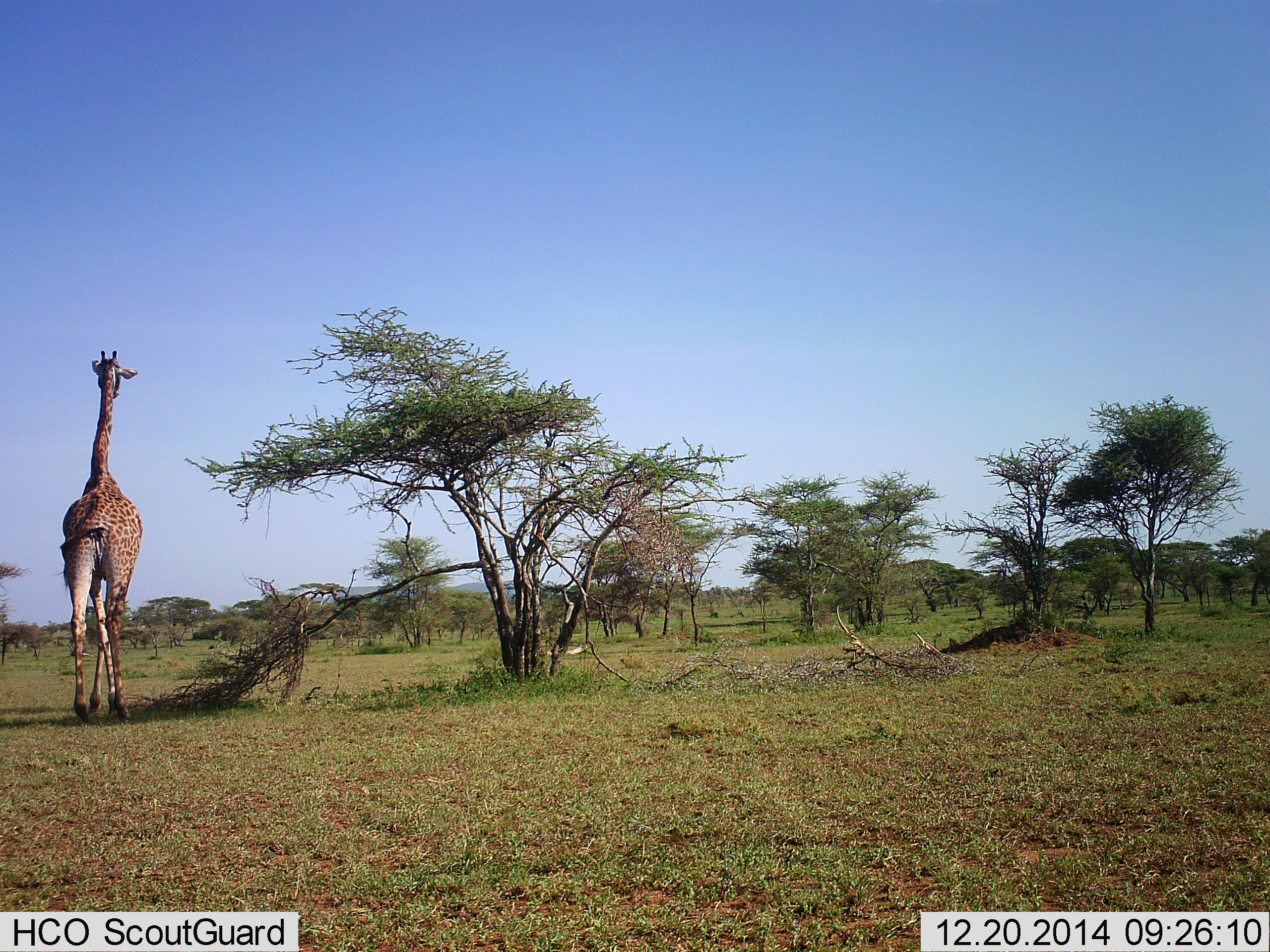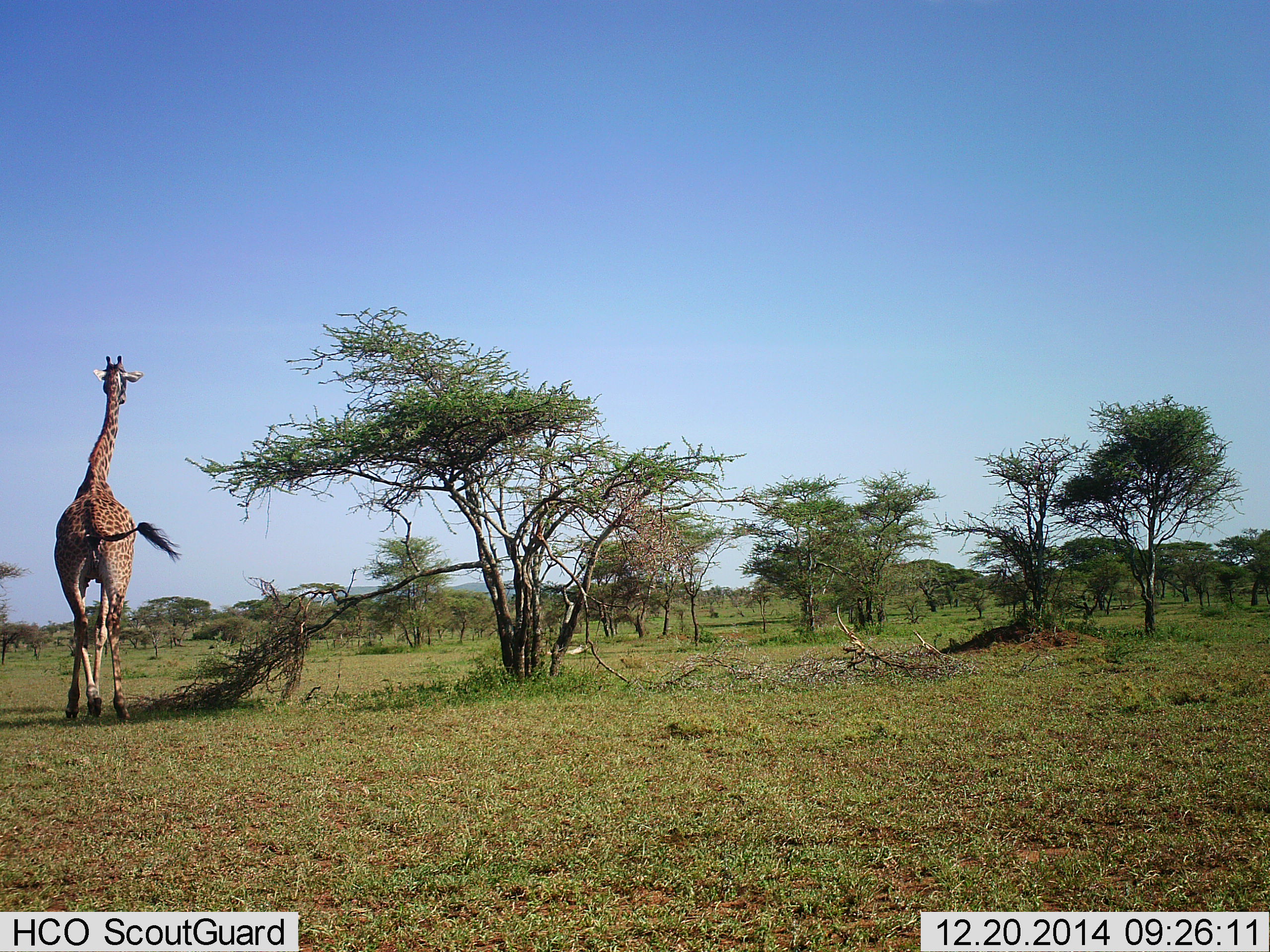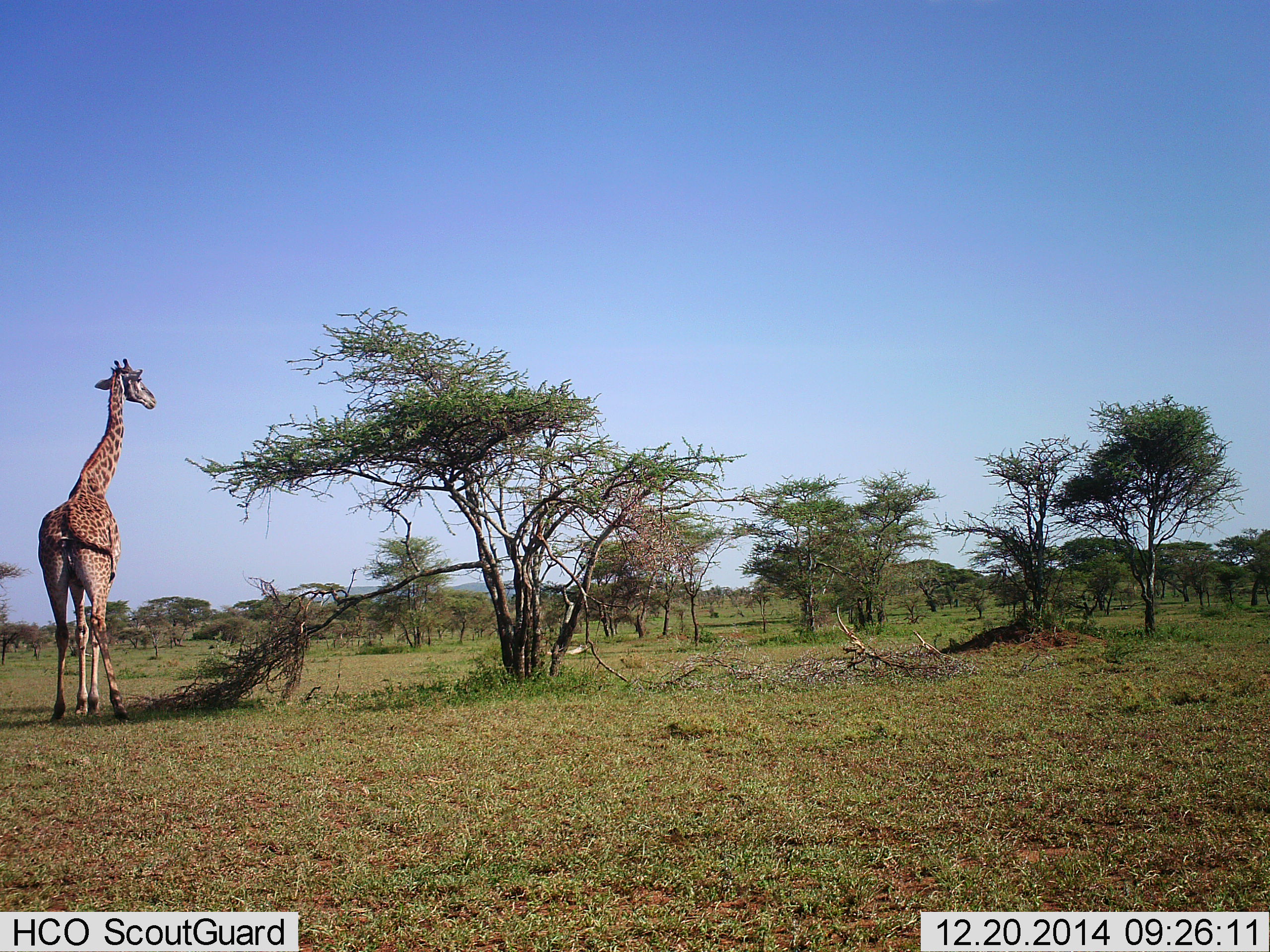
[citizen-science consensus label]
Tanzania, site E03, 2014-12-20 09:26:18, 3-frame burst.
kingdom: Animalia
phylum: Chordata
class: Mammalia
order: Artiodactyla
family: Giraffidae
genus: Giraffa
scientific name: Giraffa camelopardalis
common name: giraffe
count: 1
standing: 50%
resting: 0%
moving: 60%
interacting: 0%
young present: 0%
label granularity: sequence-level